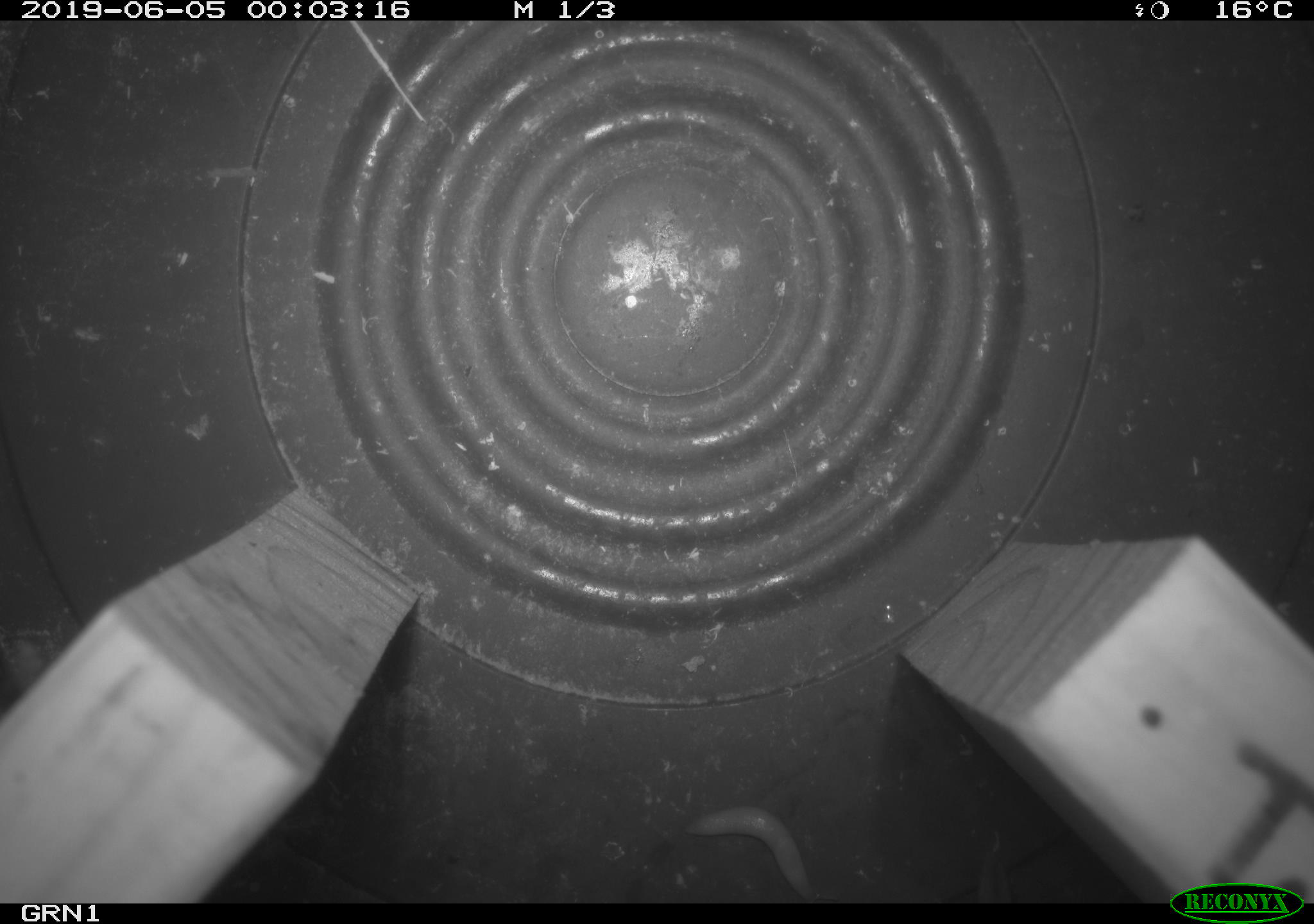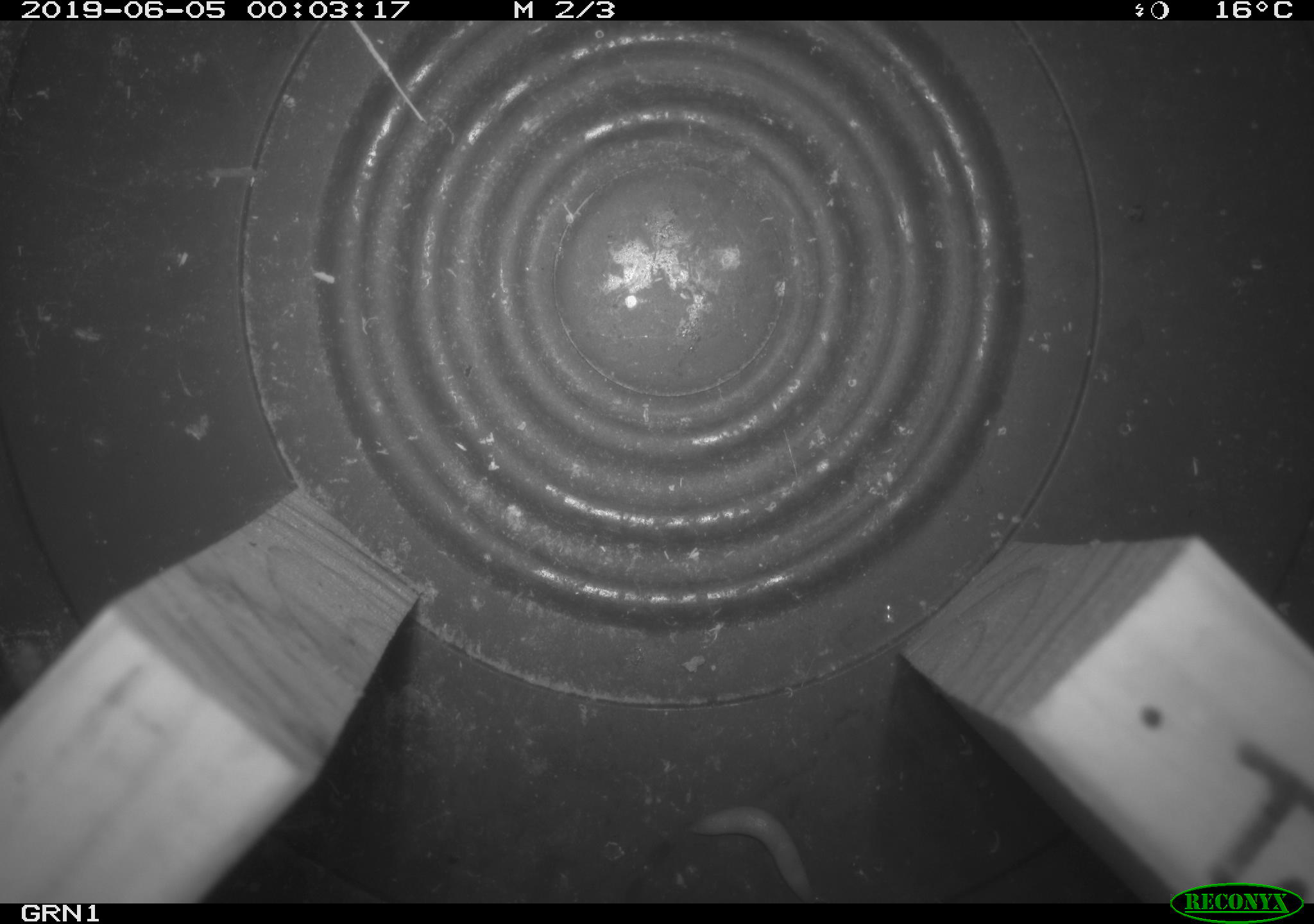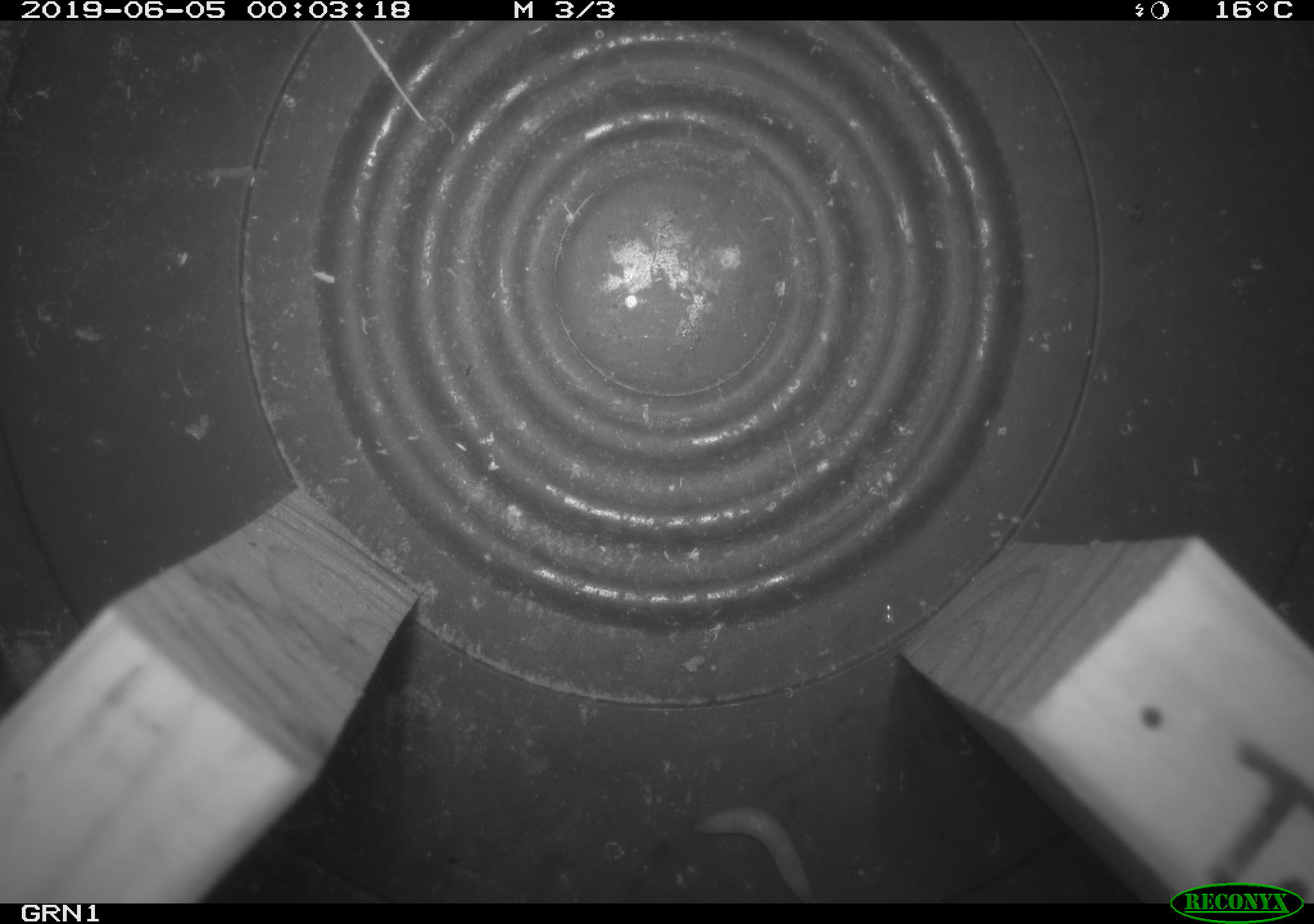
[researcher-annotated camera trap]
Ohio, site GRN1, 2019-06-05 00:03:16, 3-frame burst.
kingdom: Animalia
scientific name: Animalia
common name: animal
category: invertebrate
Invertebrate (animal) (Animalia).